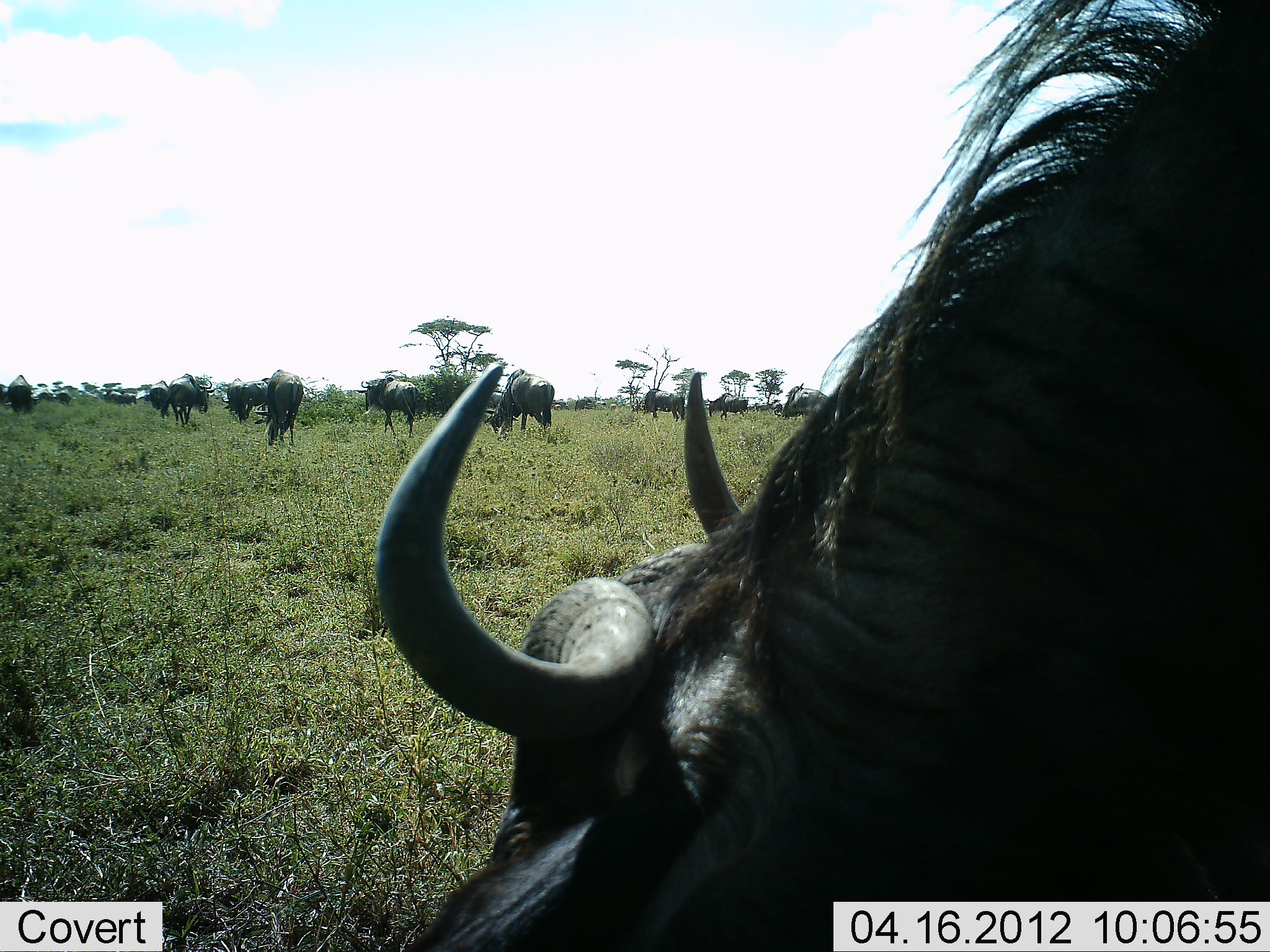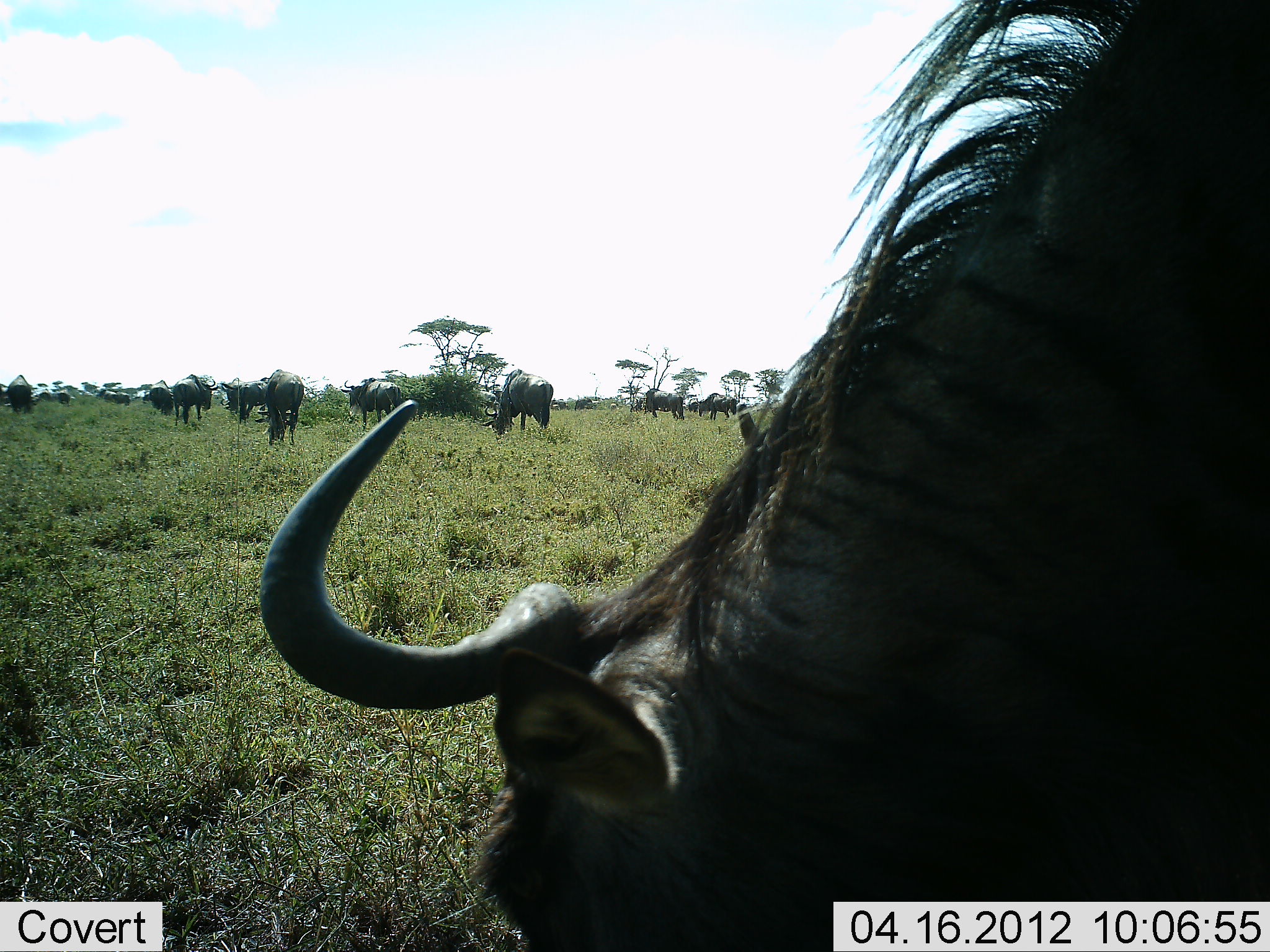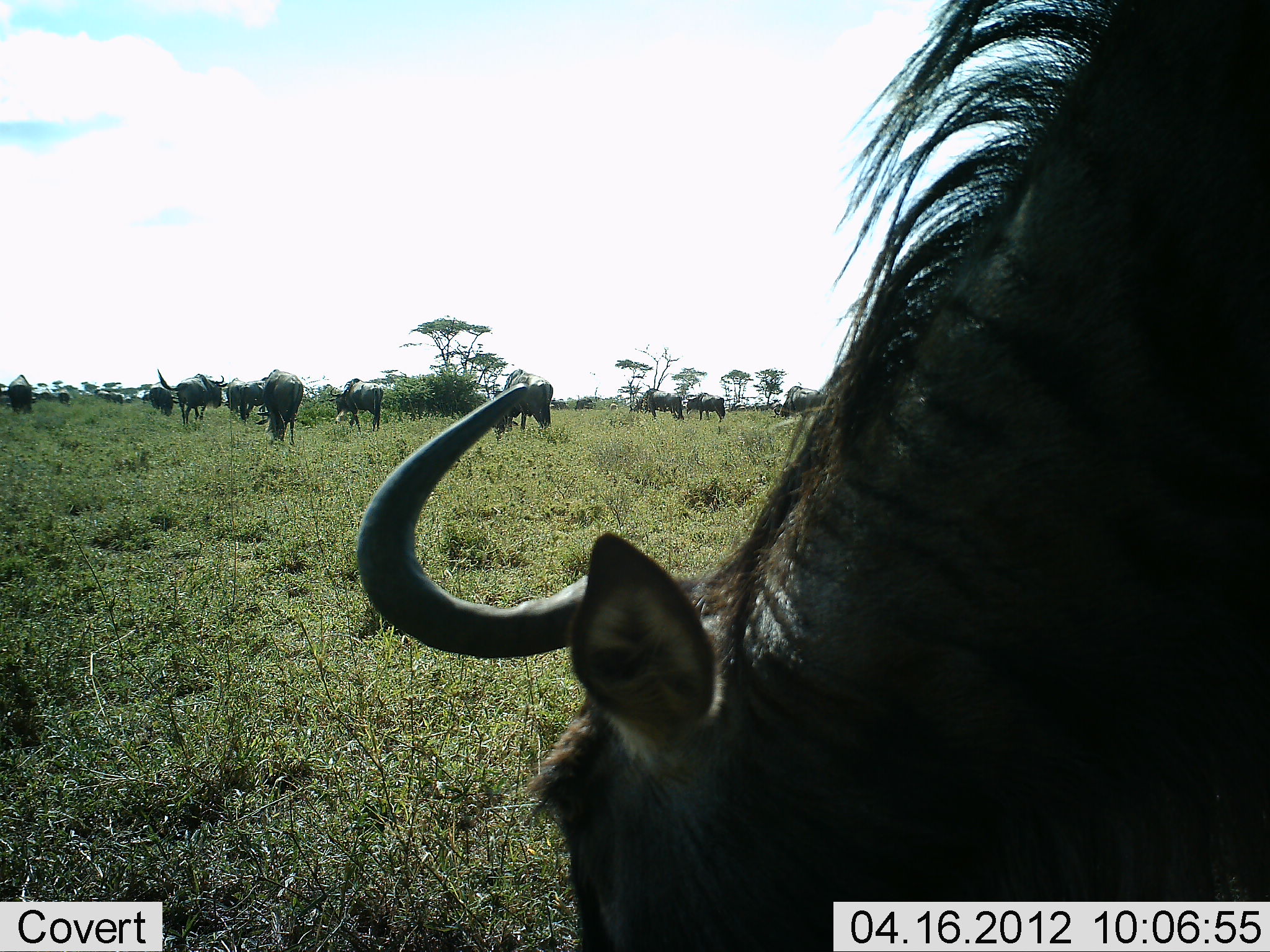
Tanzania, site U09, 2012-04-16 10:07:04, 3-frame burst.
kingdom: Animalia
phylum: Chordata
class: Mammalia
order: Artiodactyla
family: Bovidae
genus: Connochaetes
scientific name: Connochaetes taurinus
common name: blue wildebeest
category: wildebeest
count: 11-50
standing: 79%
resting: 0%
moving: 50%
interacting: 7%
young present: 0%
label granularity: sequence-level